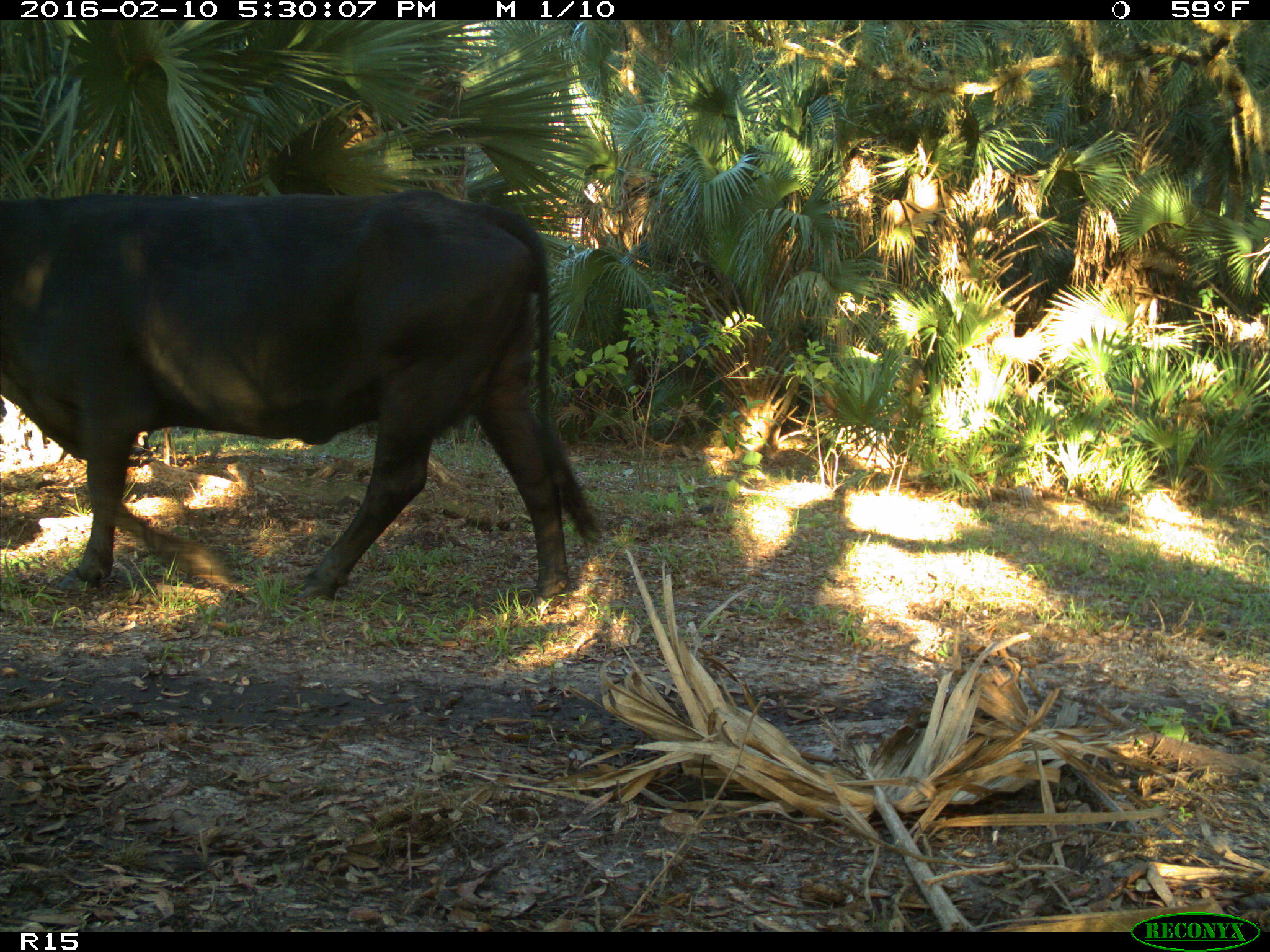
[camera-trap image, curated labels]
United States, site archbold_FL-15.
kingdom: Animalia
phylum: Chordata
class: Mammalia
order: Artiodactyla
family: Bovidae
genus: Bos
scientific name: Bos taurus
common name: domestic cow